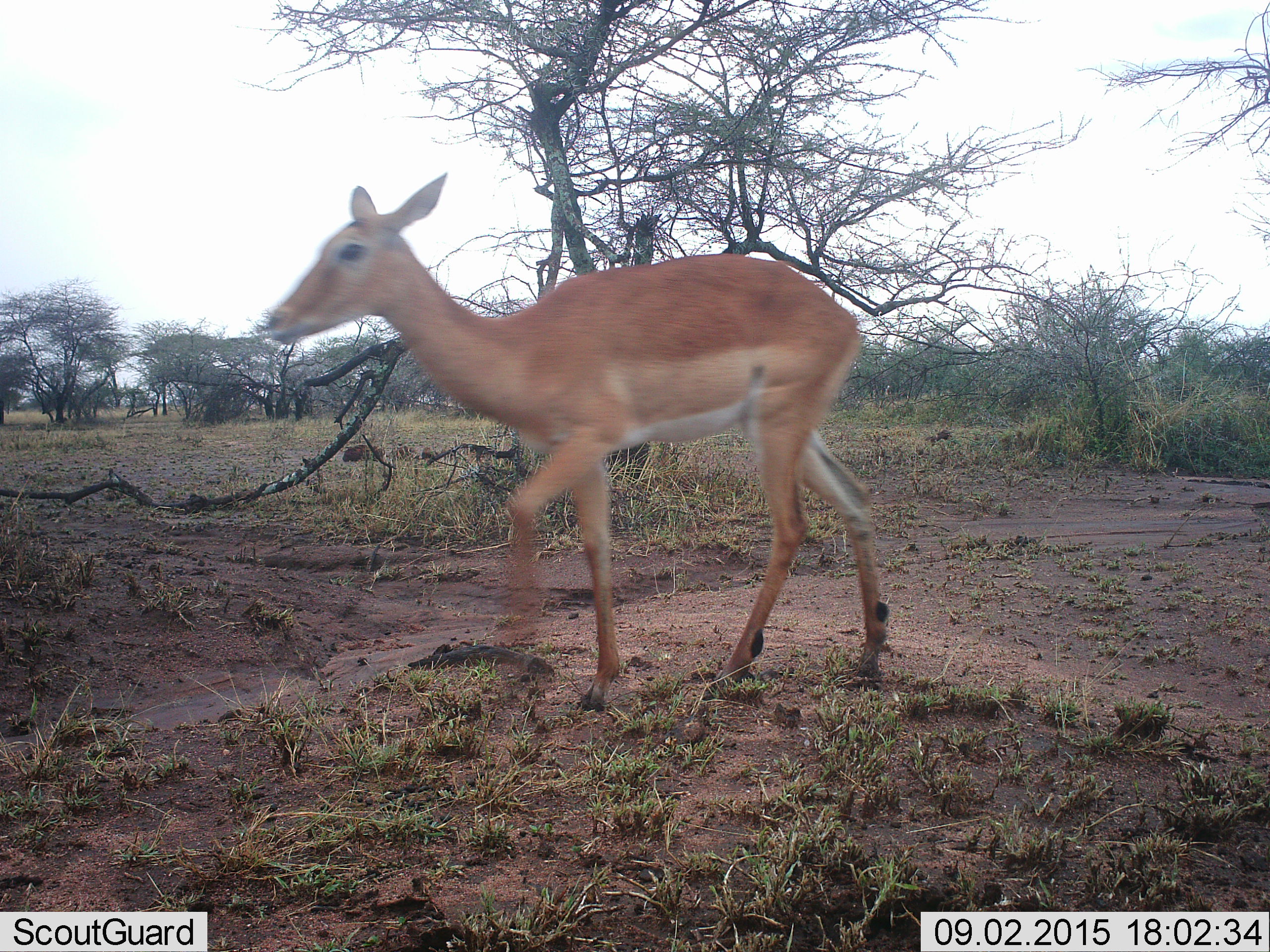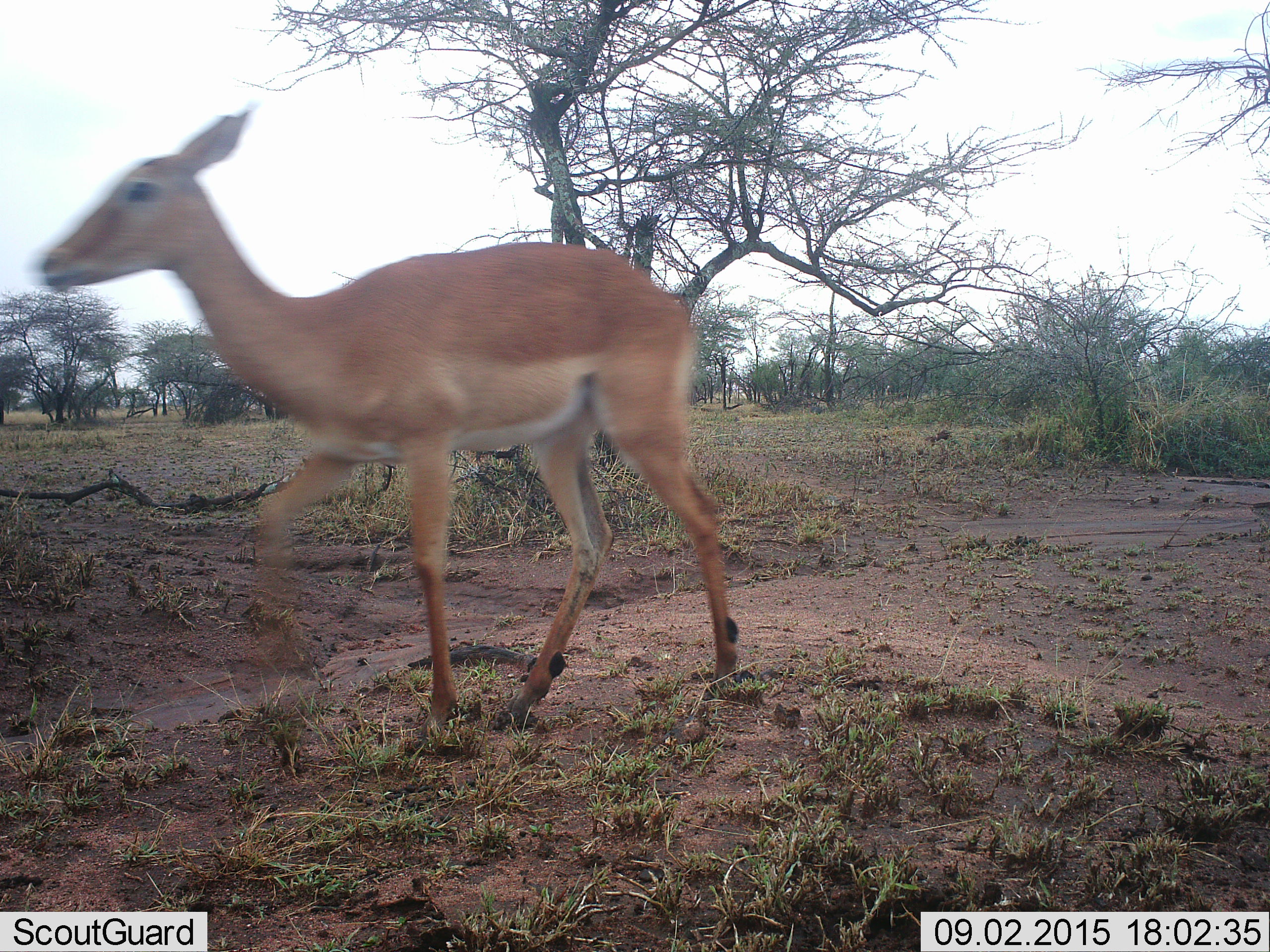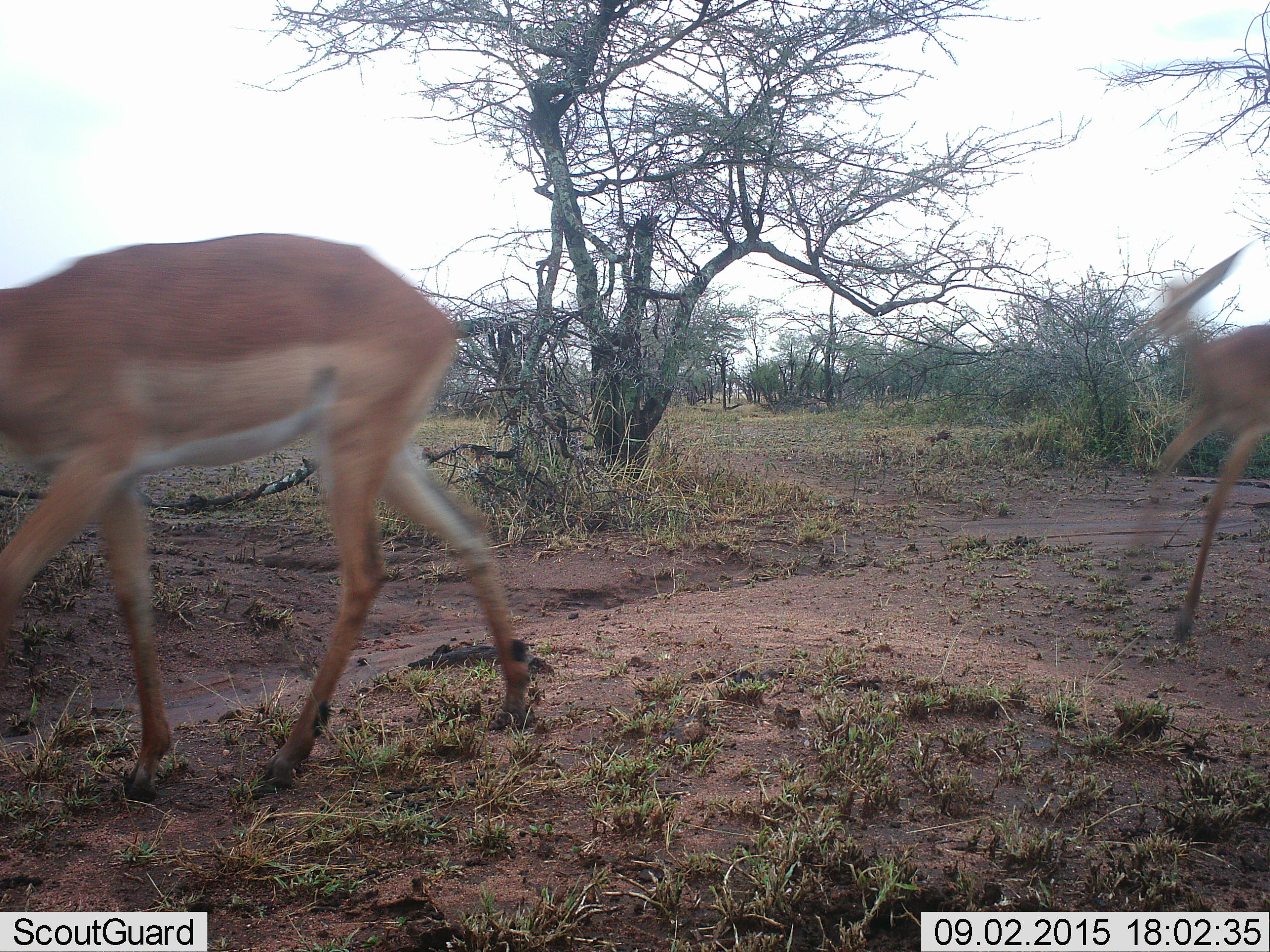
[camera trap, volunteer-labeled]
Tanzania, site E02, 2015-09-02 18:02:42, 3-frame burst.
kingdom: Animalia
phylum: Chordata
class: Mammalia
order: Artiodactyla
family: Bovidae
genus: Aepyceros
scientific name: Aepyceros melampus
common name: impala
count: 2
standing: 0%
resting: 0%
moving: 100%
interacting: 0%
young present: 22%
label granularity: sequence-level